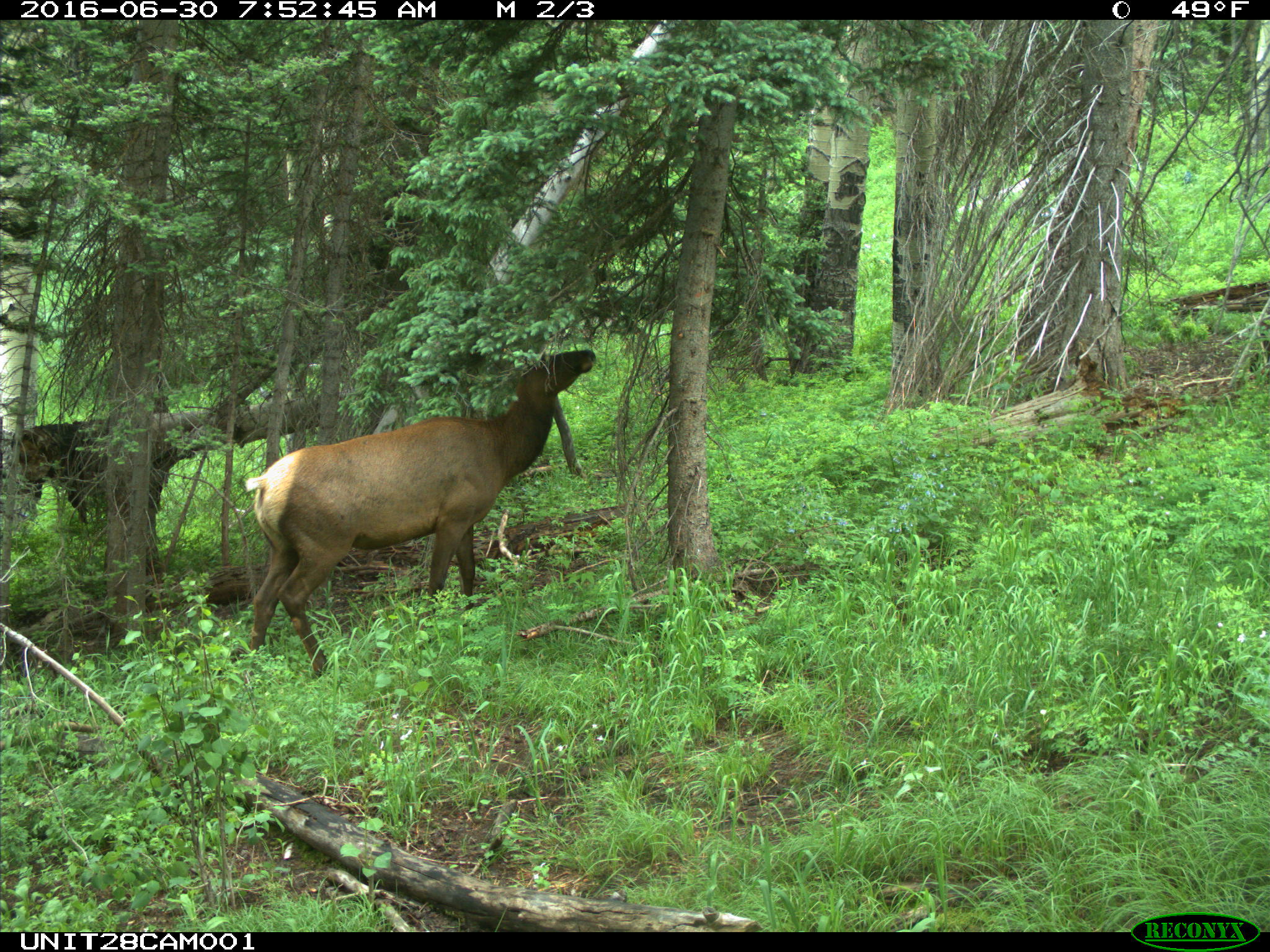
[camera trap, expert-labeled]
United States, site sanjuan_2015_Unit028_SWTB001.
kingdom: Animalia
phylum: Chordata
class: Mammalia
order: Artiodactyla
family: Cervidae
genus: Cervus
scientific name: Cervus elaphus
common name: red deer